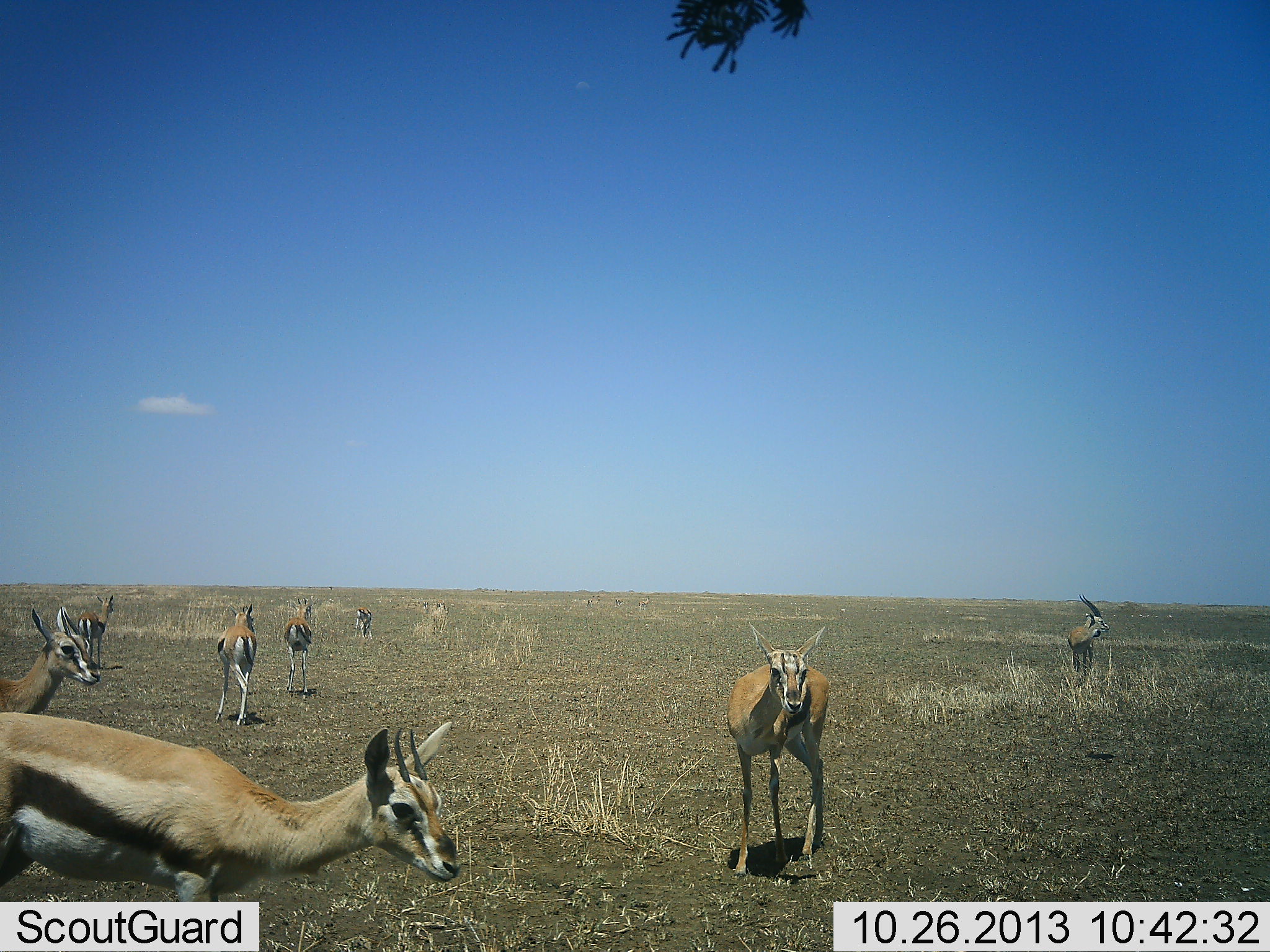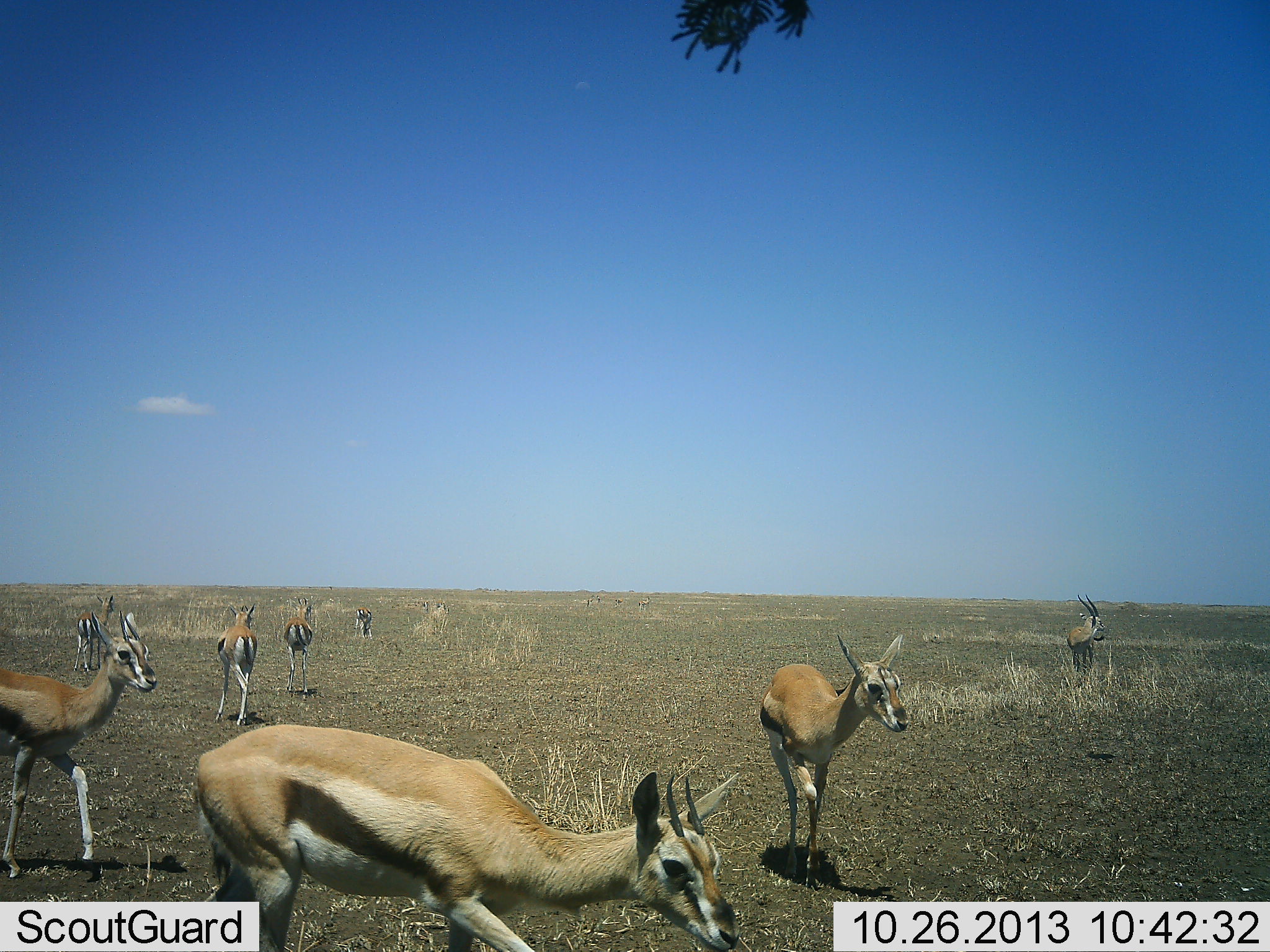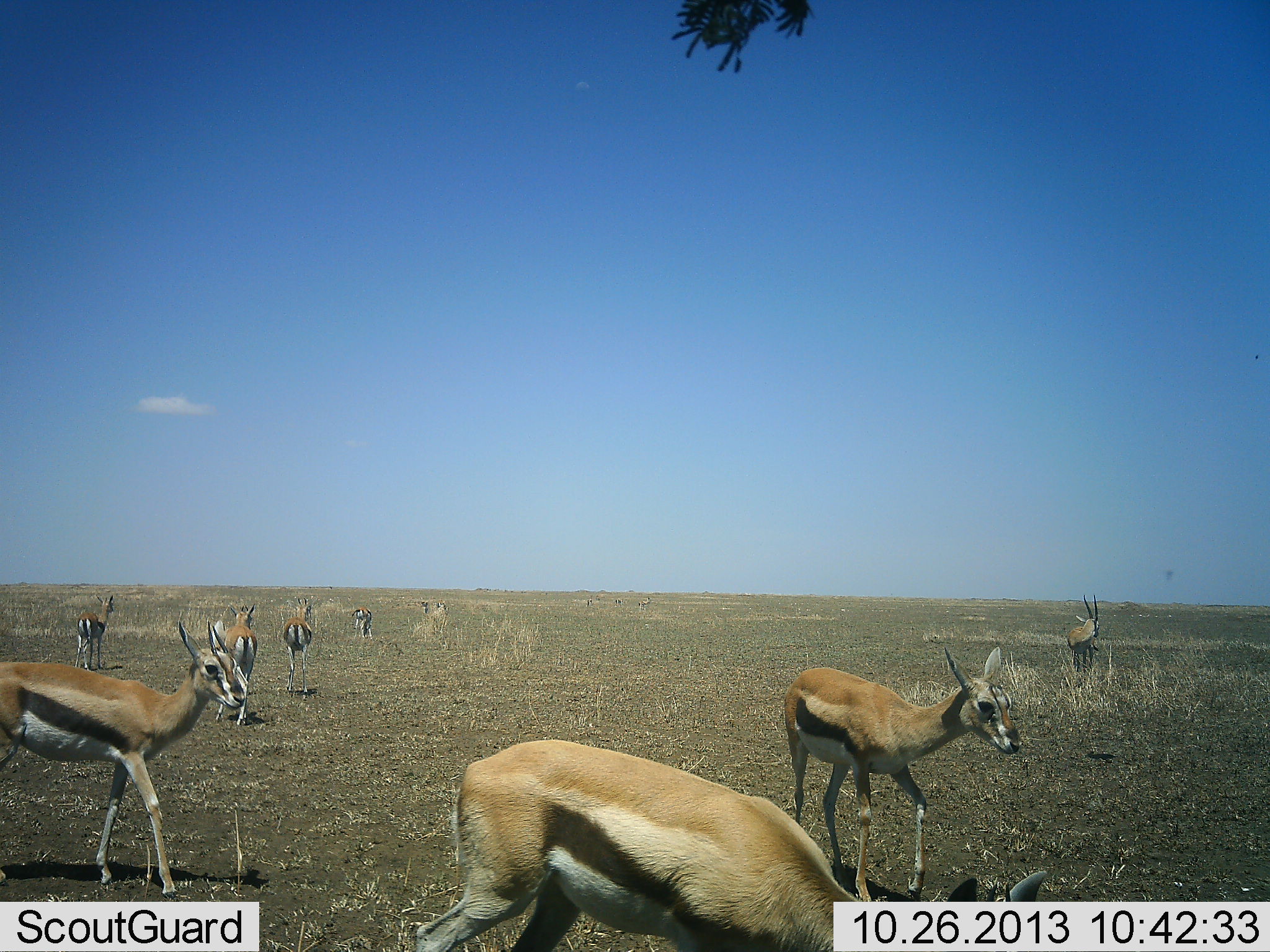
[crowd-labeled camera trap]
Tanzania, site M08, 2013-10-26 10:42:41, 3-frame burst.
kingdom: Animalia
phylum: Chordata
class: Mammalia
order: Artiodactyla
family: Bovidae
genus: Eudorcas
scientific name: Eudorcas thomsonii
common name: thomson's gazelle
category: gazellethomsons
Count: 8.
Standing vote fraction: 74%.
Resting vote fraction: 3%.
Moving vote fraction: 83%.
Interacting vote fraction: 0%.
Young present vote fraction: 0%.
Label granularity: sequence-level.